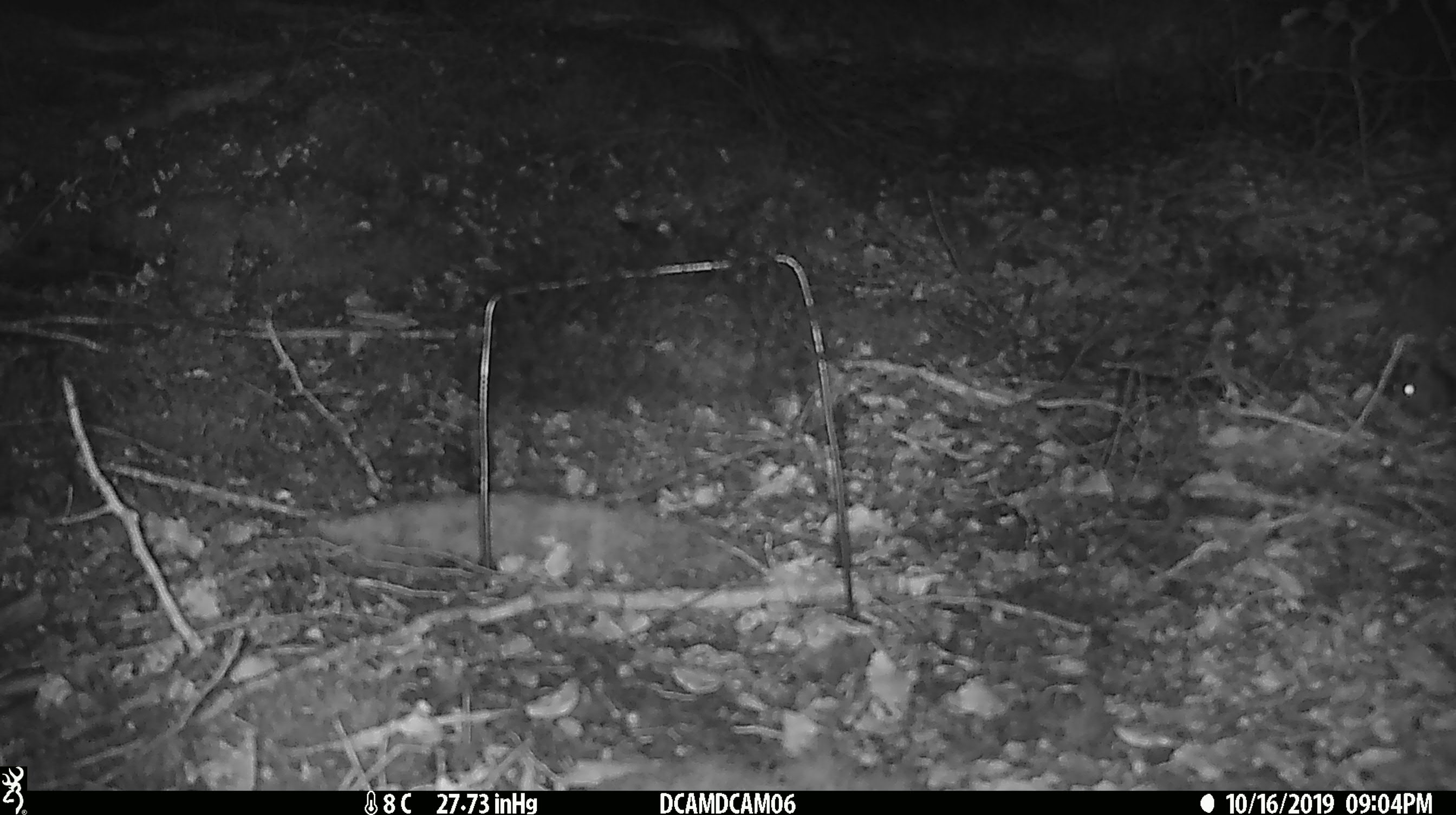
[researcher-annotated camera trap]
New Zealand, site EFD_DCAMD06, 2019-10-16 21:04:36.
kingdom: Animalia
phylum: Chordata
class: Mammalia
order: Rodentia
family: Muridae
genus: Mus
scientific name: Mus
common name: mouse